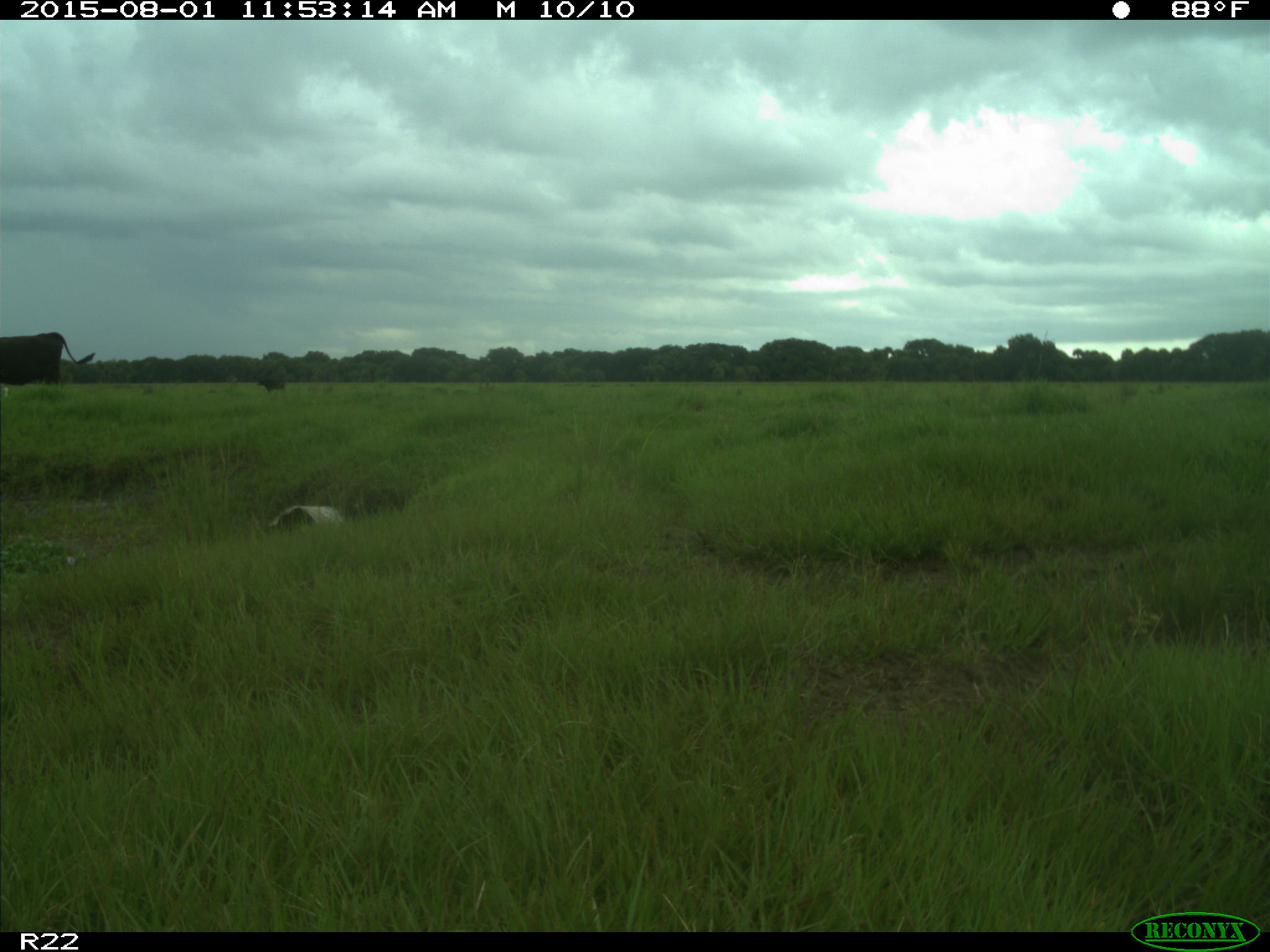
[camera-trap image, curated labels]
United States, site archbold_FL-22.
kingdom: Animalia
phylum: Chordata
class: Mammalia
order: Artiodactyla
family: Bovidae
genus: Bos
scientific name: Bos taurus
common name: domestic cow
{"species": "Bos taurus (domestic cow)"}